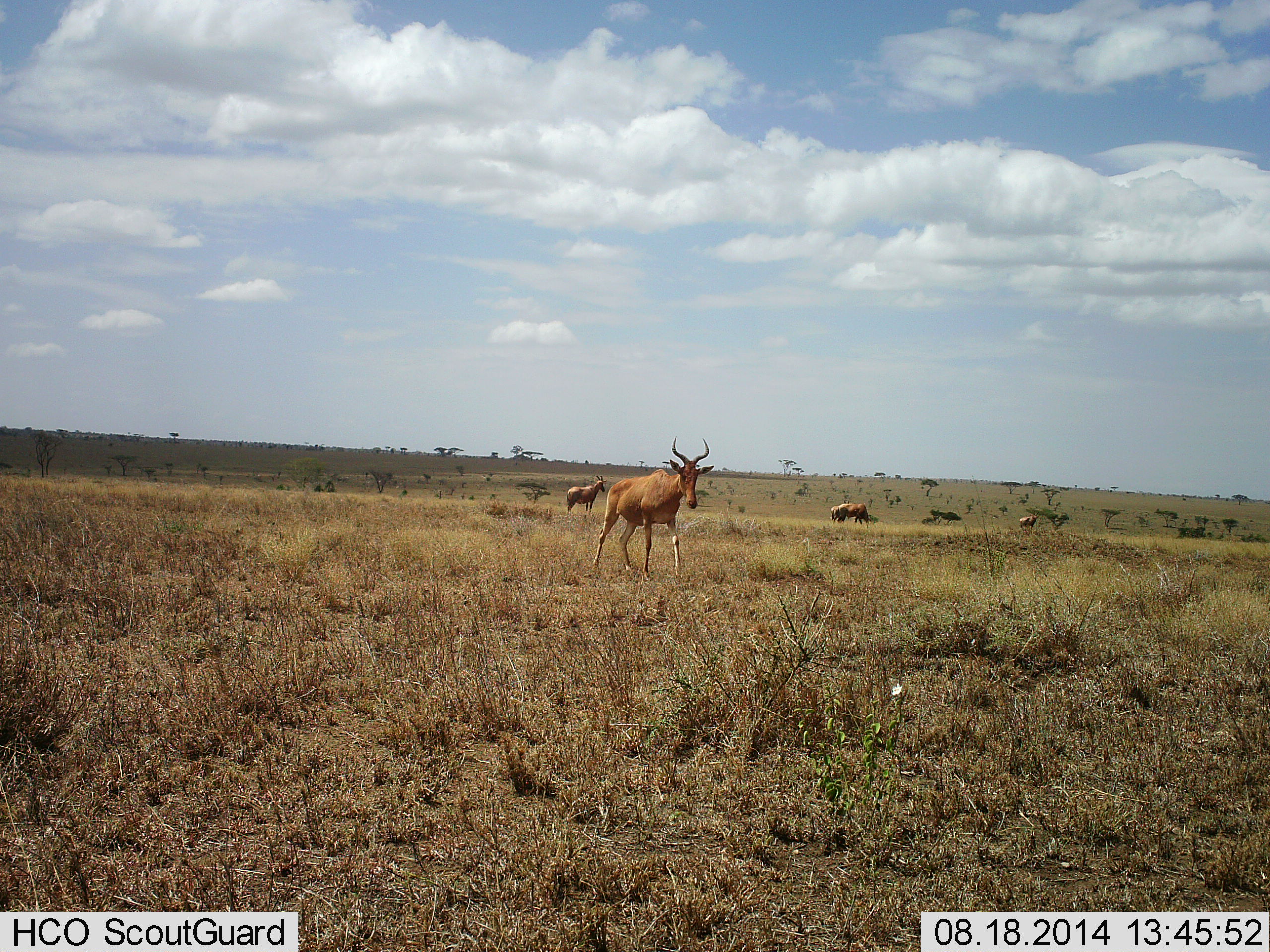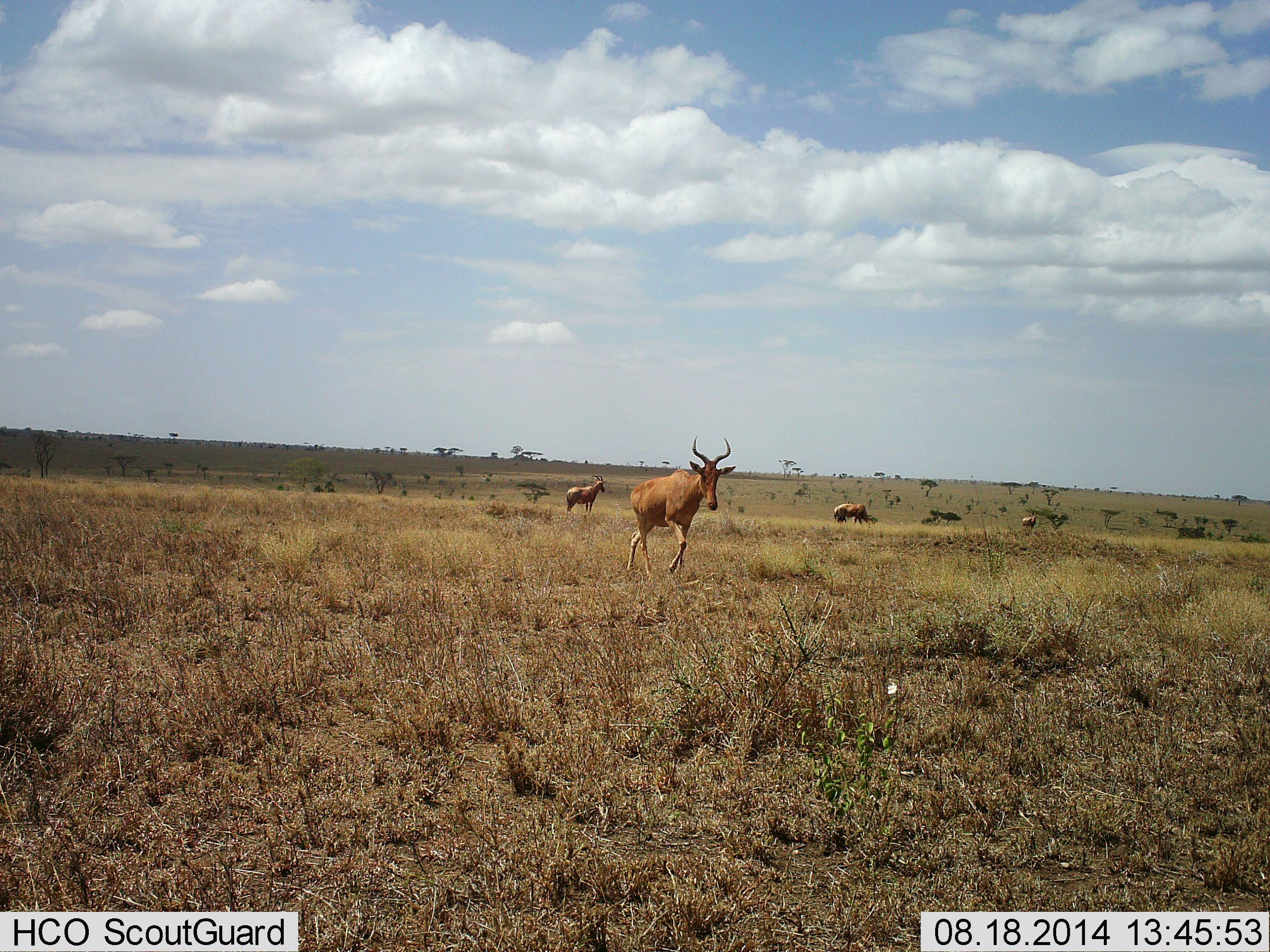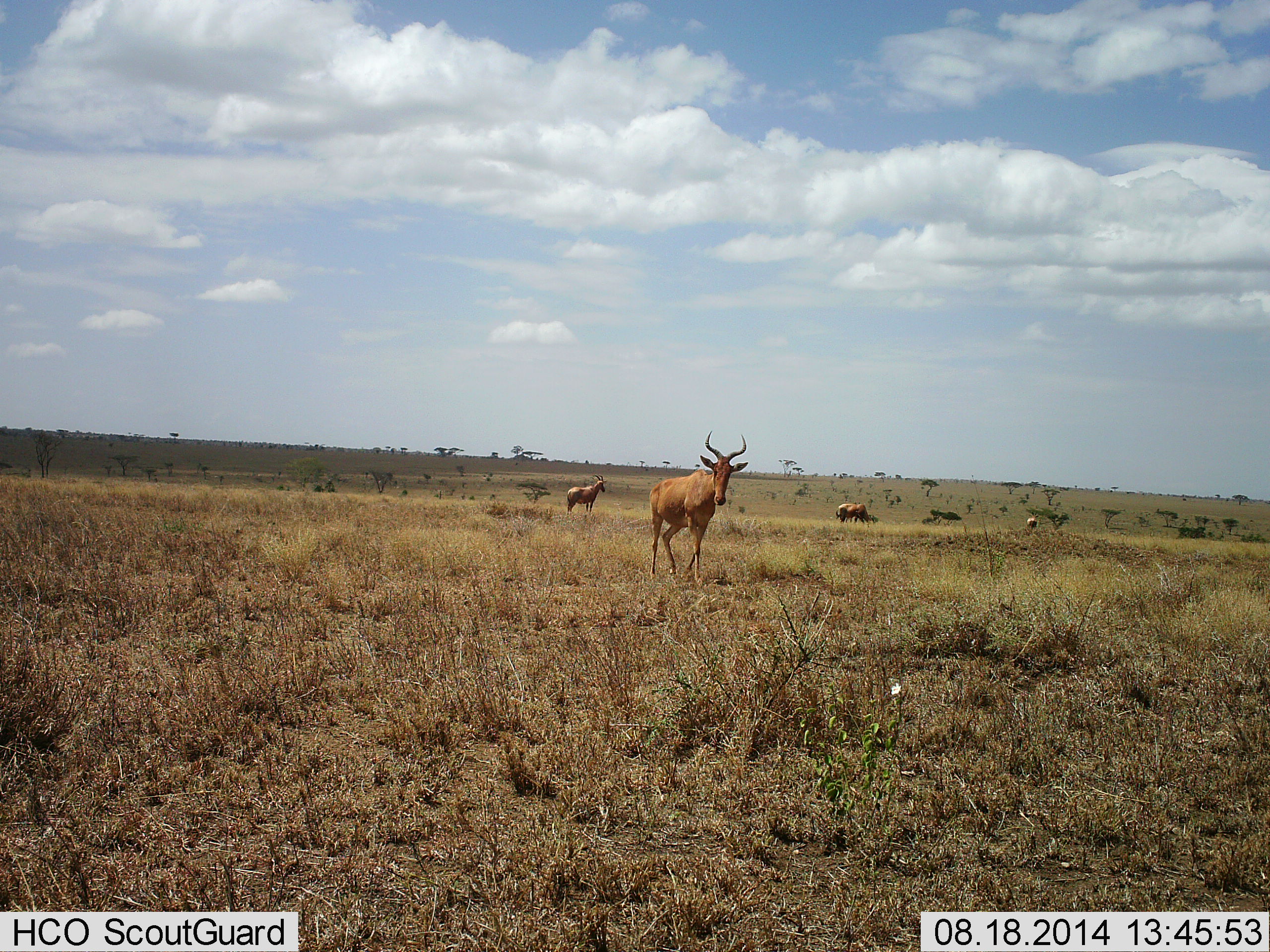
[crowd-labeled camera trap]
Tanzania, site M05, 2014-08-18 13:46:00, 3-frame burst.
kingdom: Animalia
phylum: Chordata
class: Mammalia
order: Artiodactyla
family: Bovidae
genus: Alcelaphus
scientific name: Alcelaphus buselaphus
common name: hartebeest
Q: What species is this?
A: Hartebeest (Alcelaphus buselaphus).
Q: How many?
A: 4.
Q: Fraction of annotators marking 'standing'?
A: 70%.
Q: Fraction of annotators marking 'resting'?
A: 0%.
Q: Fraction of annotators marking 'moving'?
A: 100%.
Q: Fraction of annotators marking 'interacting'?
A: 0%.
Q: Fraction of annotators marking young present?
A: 0%.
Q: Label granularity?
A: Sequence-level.